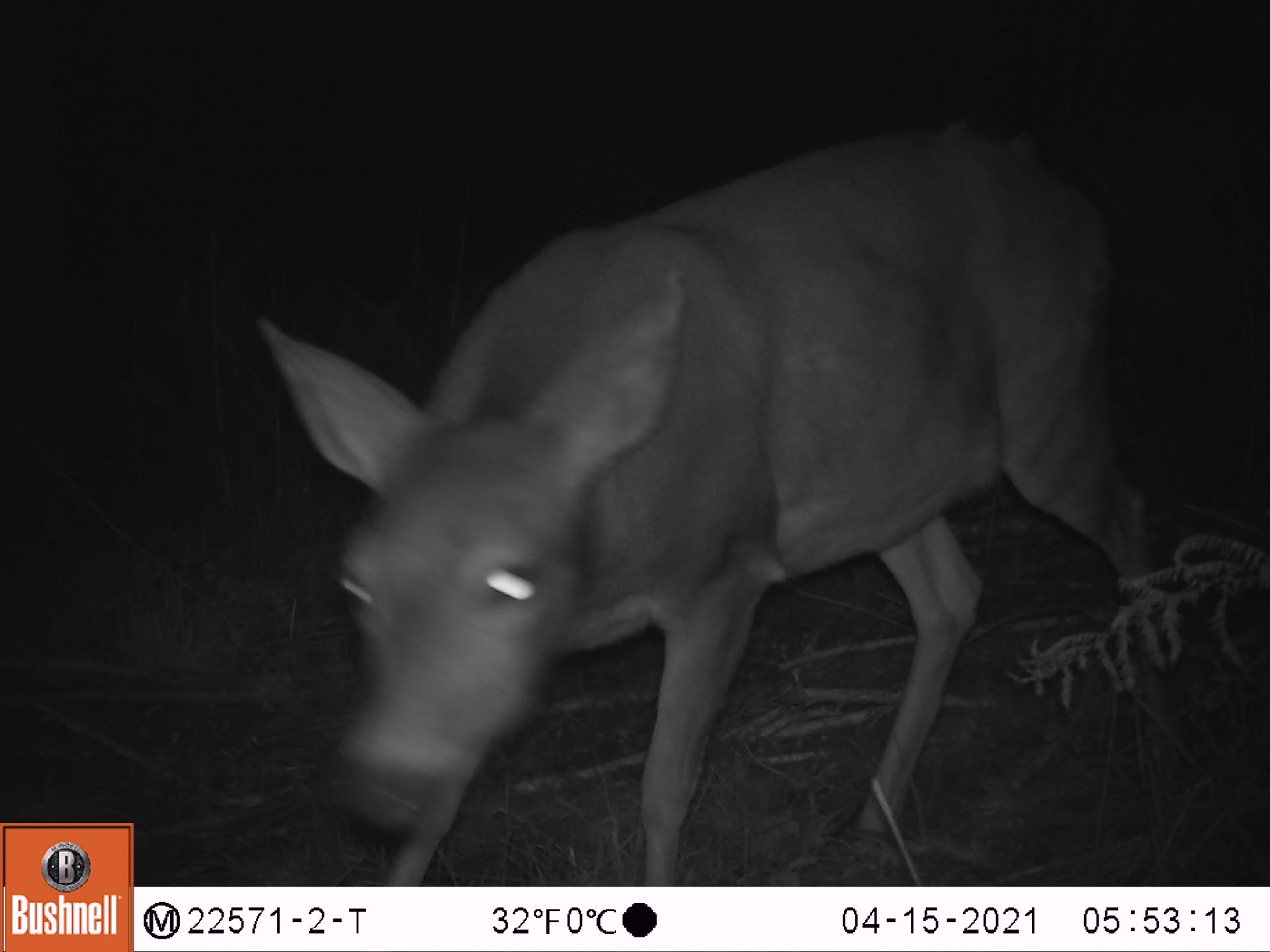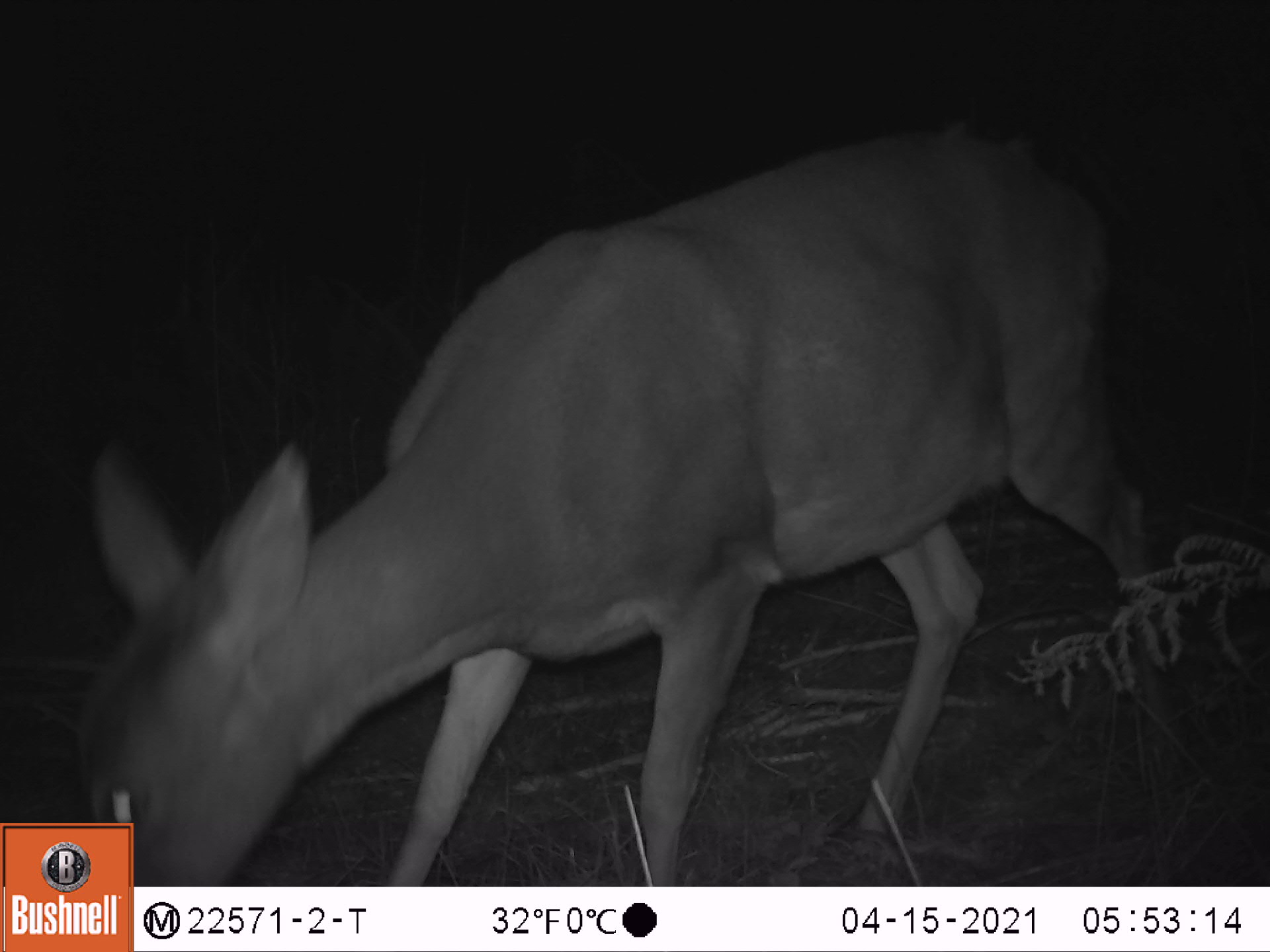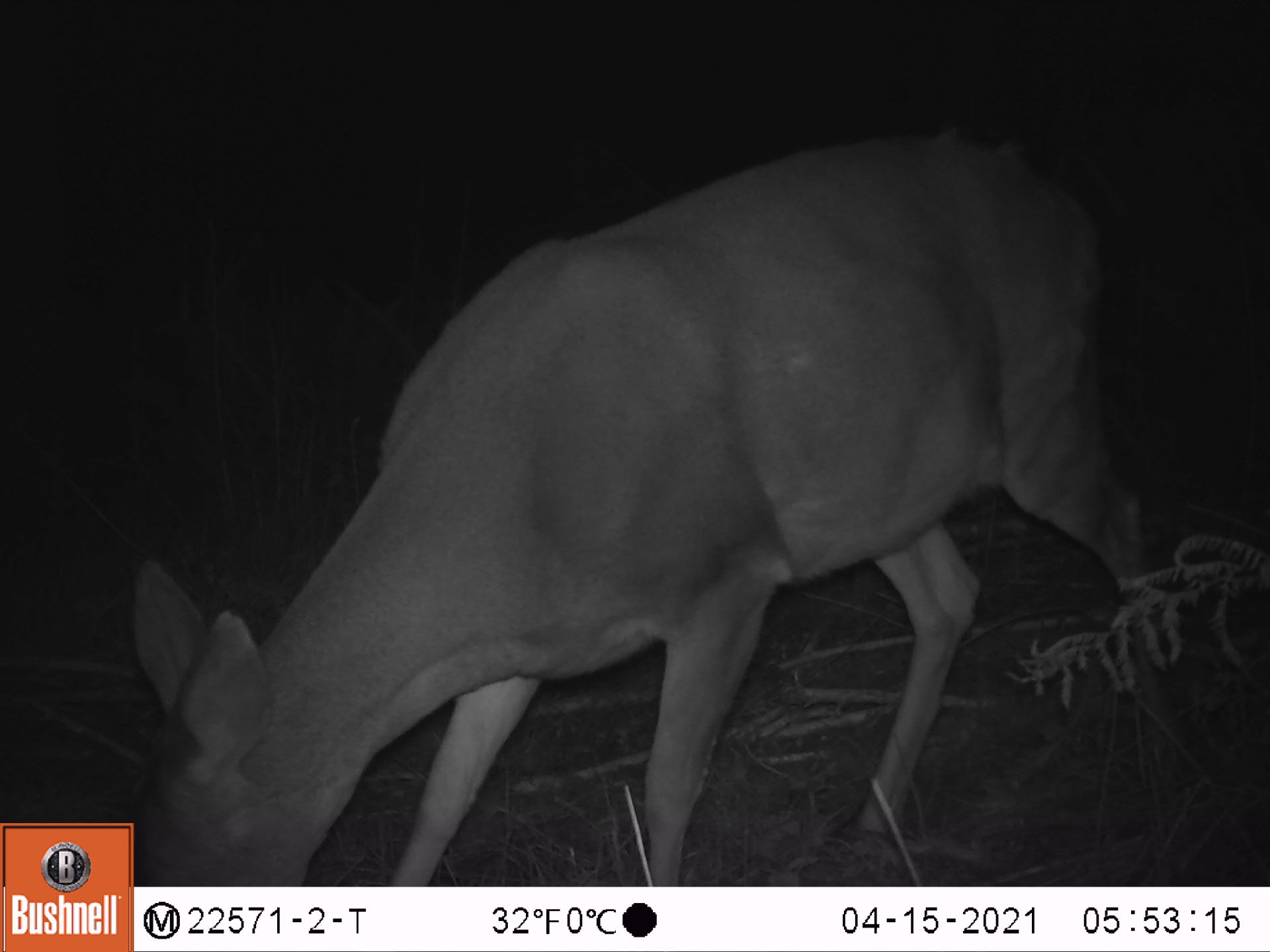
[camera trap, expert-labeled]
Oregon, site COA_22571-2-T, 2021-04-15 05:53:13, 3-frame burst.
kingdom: Animalia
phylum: Chordata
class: Mammalia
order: Artiodactyla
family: Cervidae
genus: Odocoileus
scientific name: Odocoileus hemionus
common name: black-tailed deer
Black-tailed deer (Odocoileus hemionus).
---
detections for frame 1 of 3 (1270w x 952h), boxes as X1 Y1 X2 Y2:
black-tailed deer: 255 129 1176 878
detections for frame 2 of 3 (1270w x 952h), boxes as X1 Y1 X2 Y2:
black-tailed deer: 137 106 1174 881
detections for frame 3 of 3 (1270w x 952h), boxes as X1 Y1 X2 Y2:
black-tailed deer: 136 110 1180 883